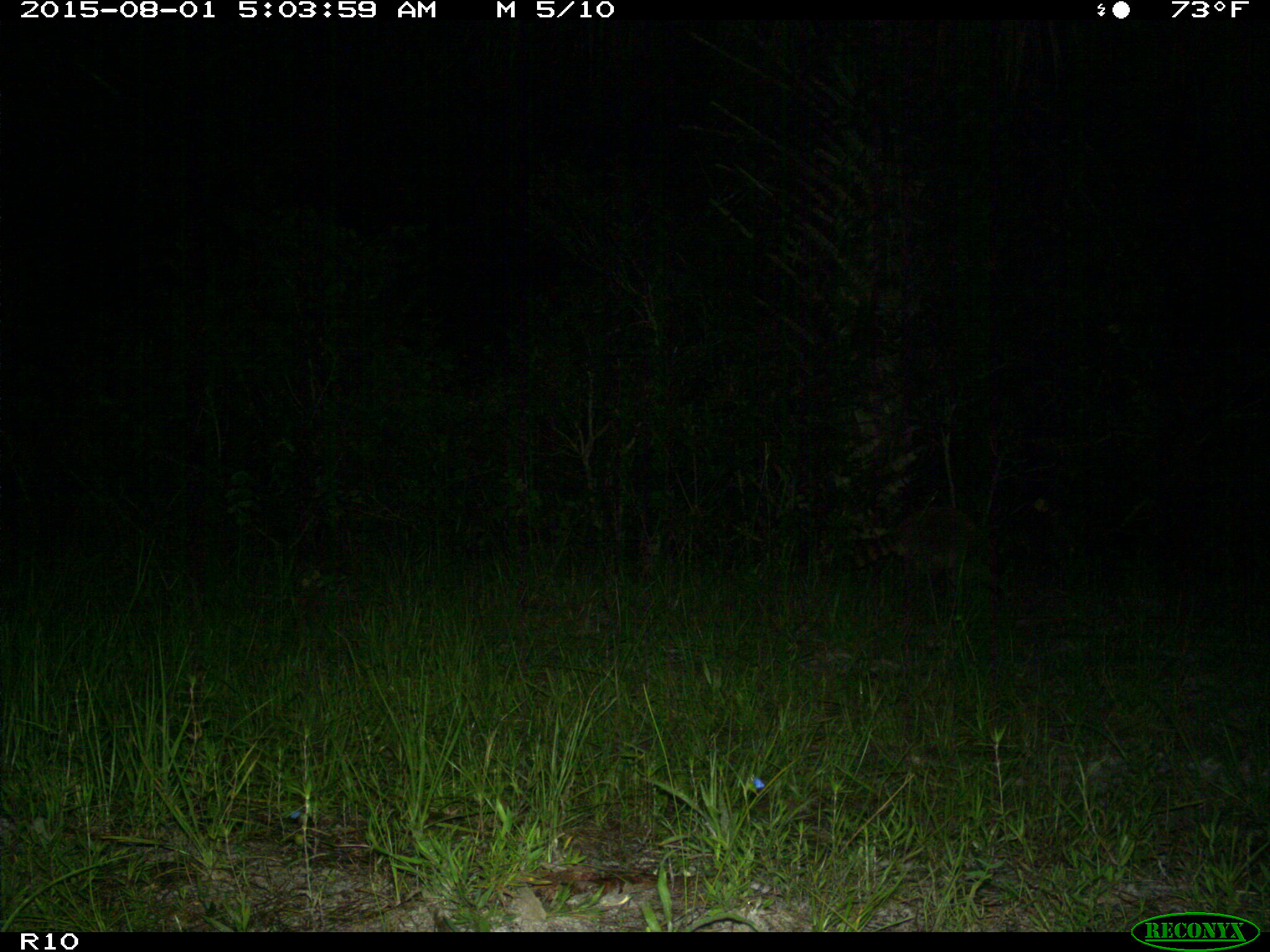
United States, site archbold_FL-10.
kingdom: Animalia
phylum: Chordata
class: Mammalia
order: Carnivora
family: Procyonidae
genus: Procyon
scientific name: Procyon lotor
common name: common raccoon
Procyon lotor (common raccoon).